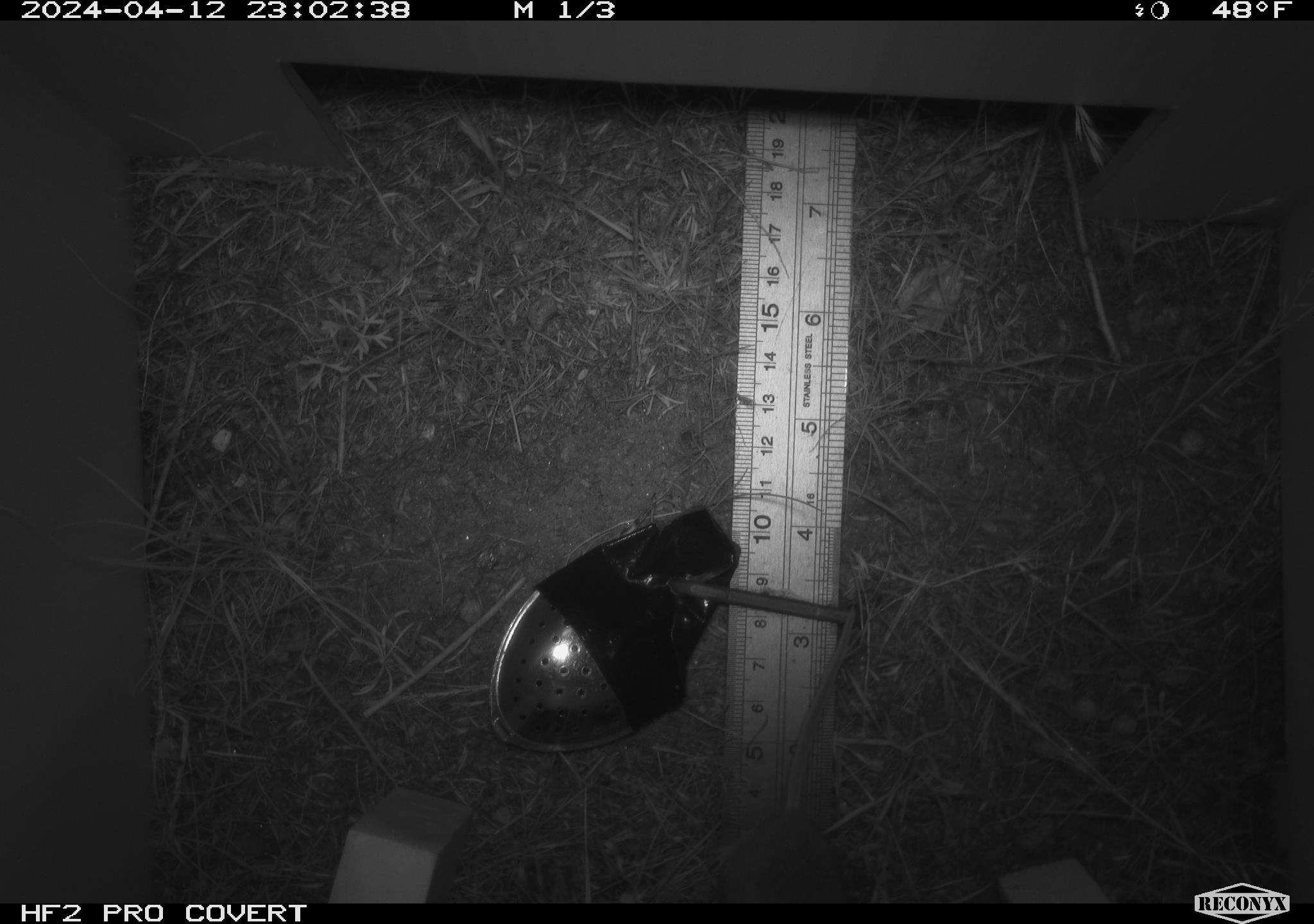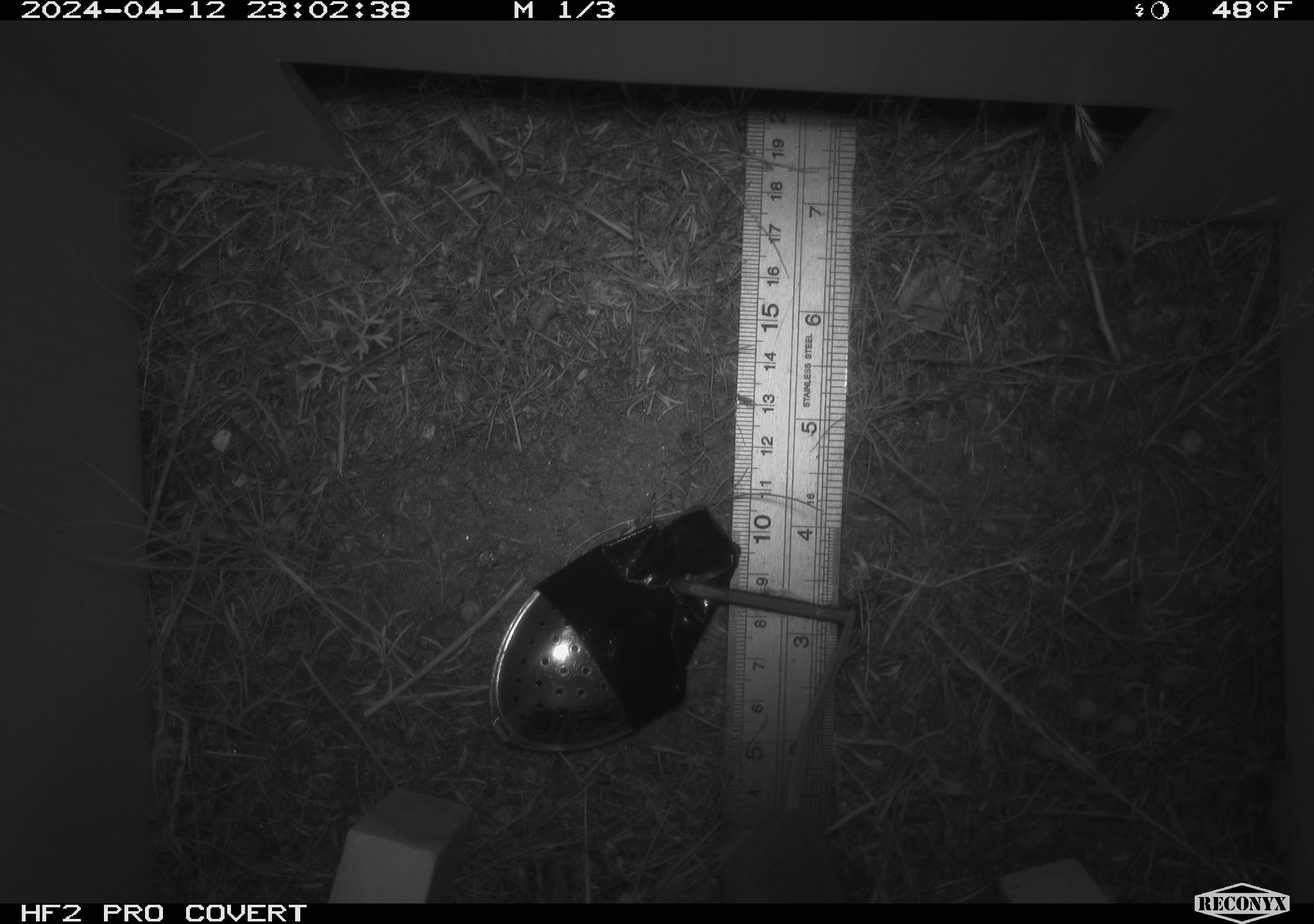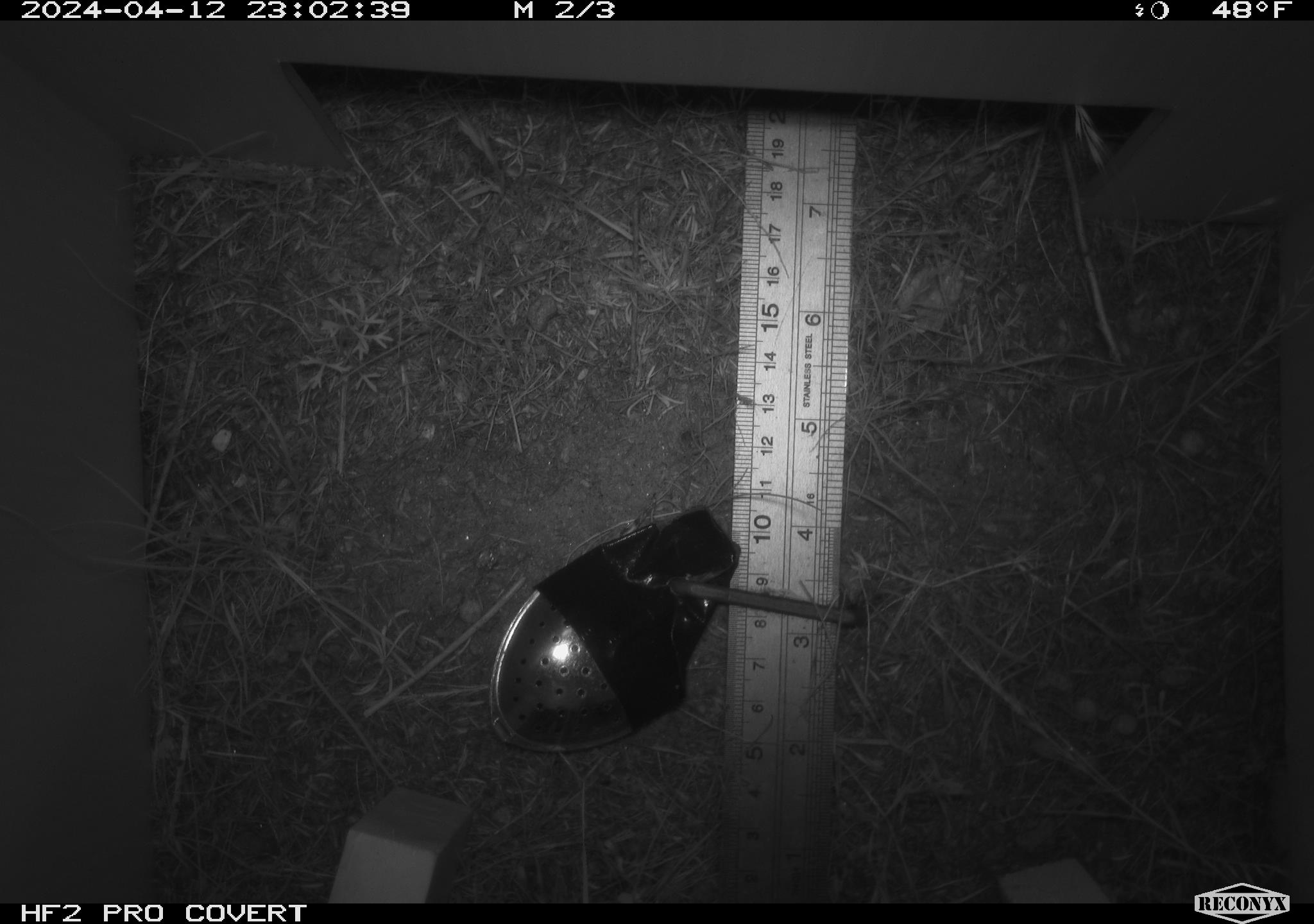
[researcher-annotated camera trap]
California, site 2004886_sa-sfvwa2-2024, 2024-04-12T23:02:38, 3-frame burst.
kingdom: Animalia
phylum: Chordata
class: Mammalia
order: Rodentia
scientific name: Rodentia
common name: mouse species